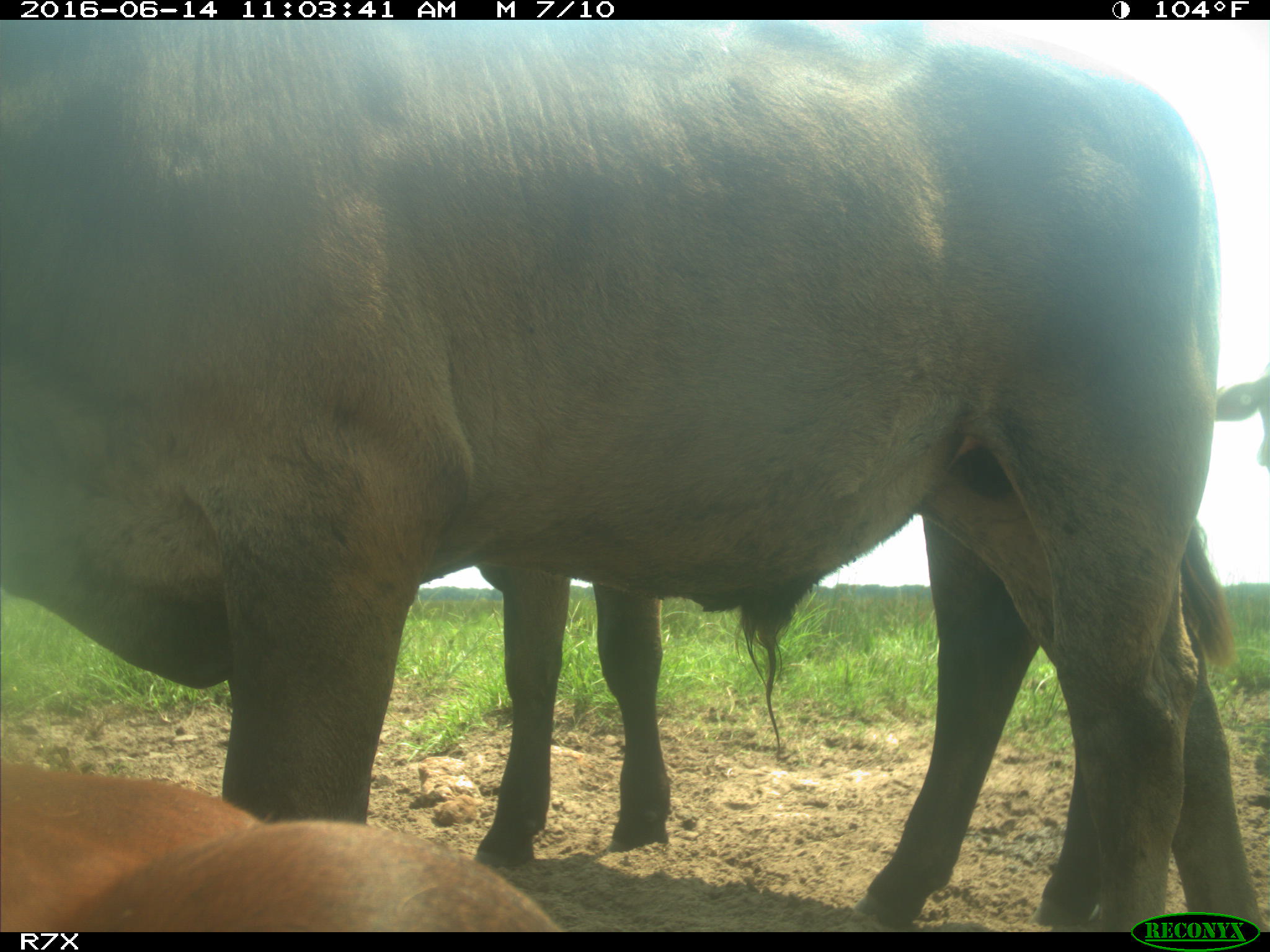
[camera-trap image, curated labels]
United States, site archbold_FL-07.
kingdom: Animalia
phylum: Chordata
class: Mammalia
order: Artiodactyla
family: Bovidae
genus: Bos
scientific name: Bos taurus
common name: domestic cow